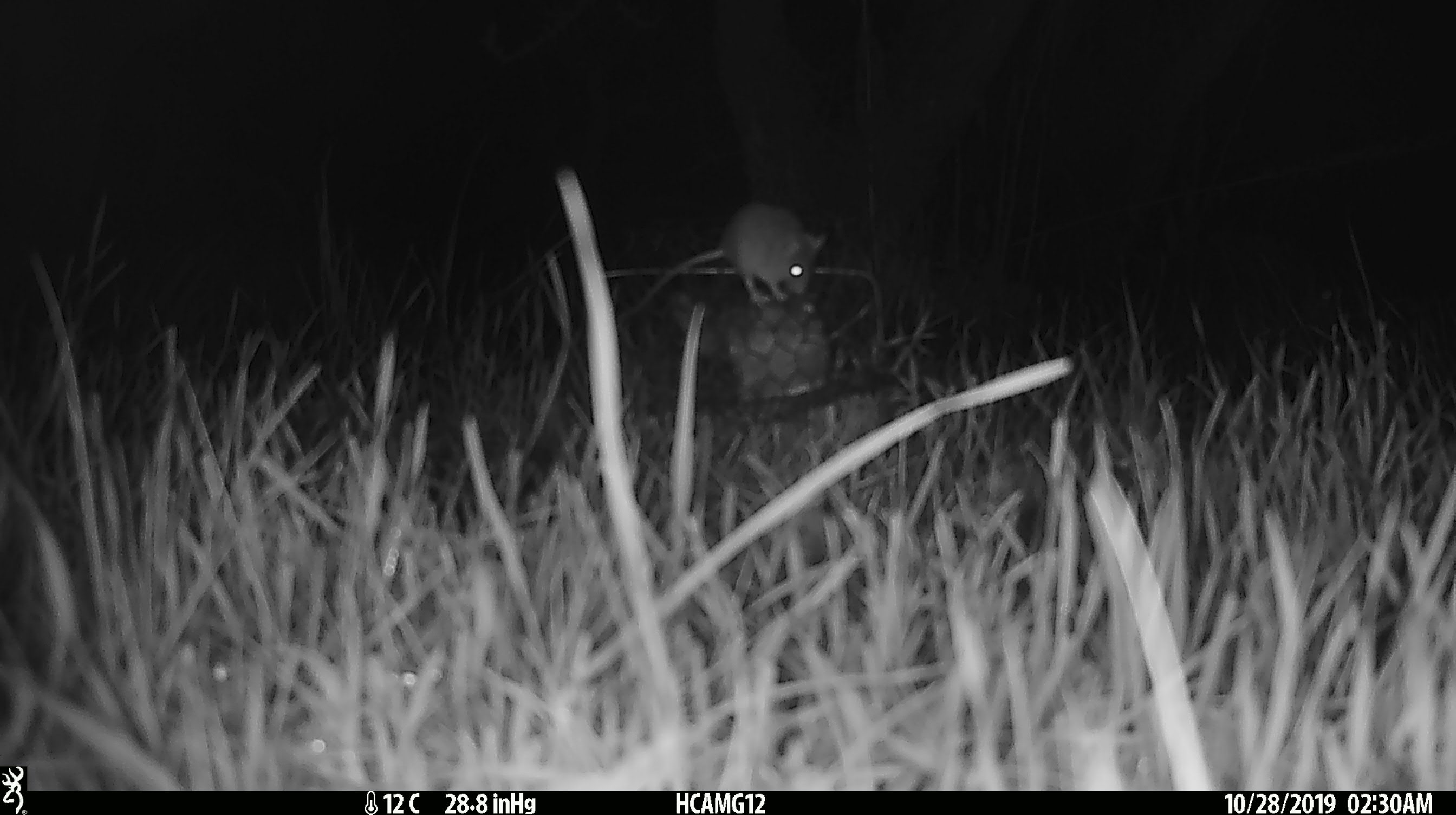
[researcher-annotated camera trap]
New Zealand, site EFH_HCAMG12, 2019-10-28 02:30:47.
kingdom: Animalia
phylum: Chordata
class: Mammalia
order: Rodentia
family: Muridae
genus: Mus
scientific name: Mus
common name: mouse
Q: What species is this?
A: Mouse (Mus).